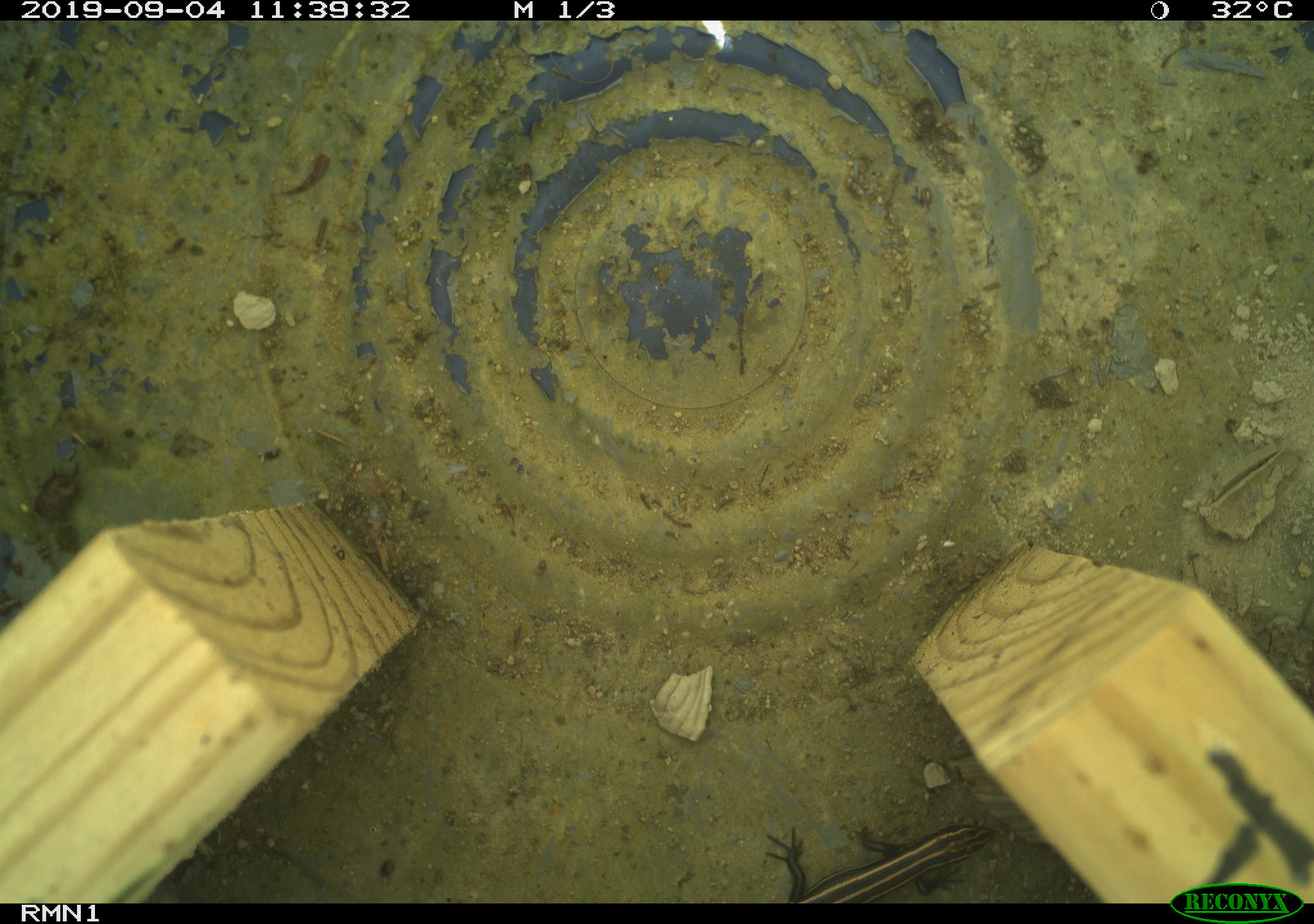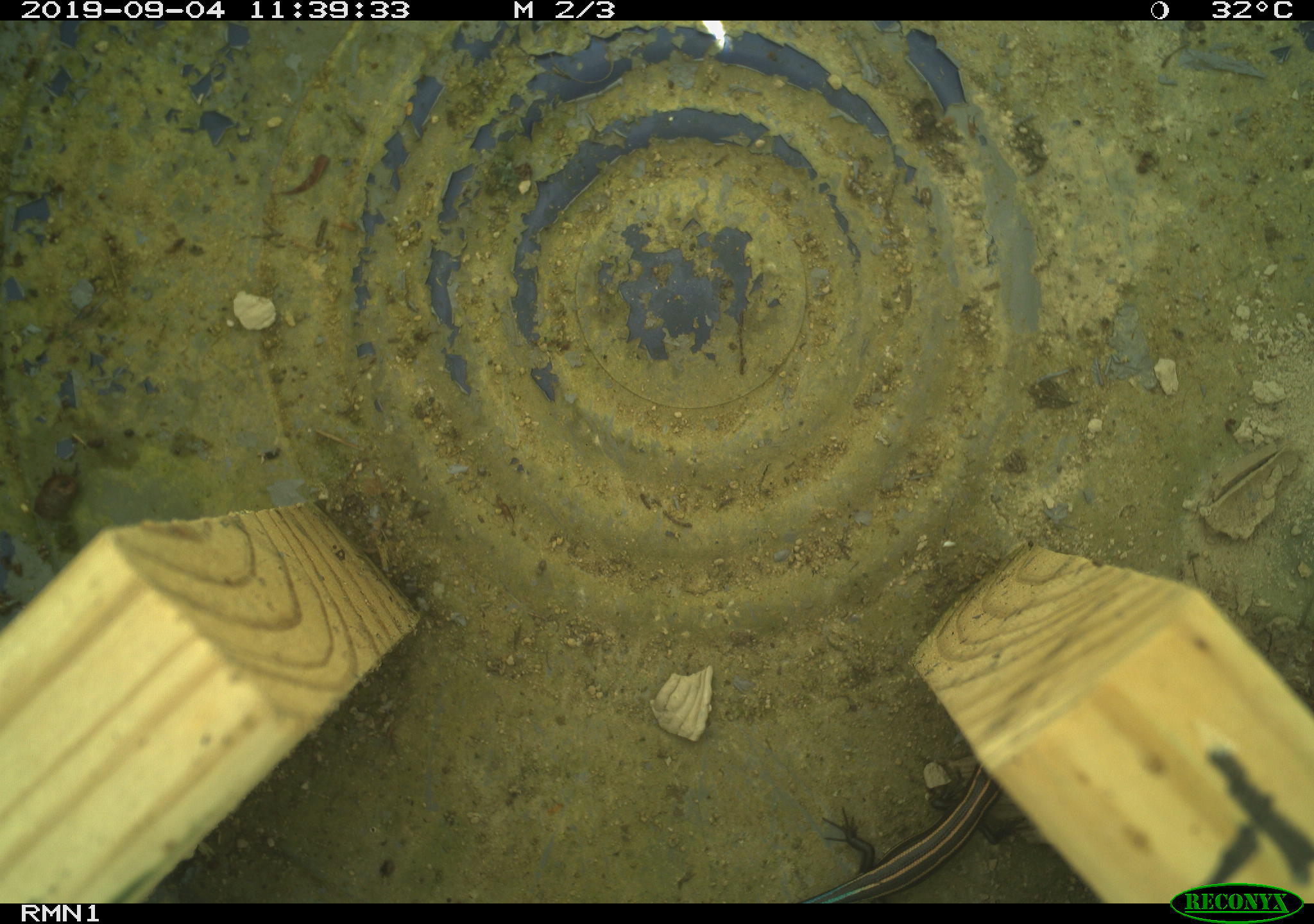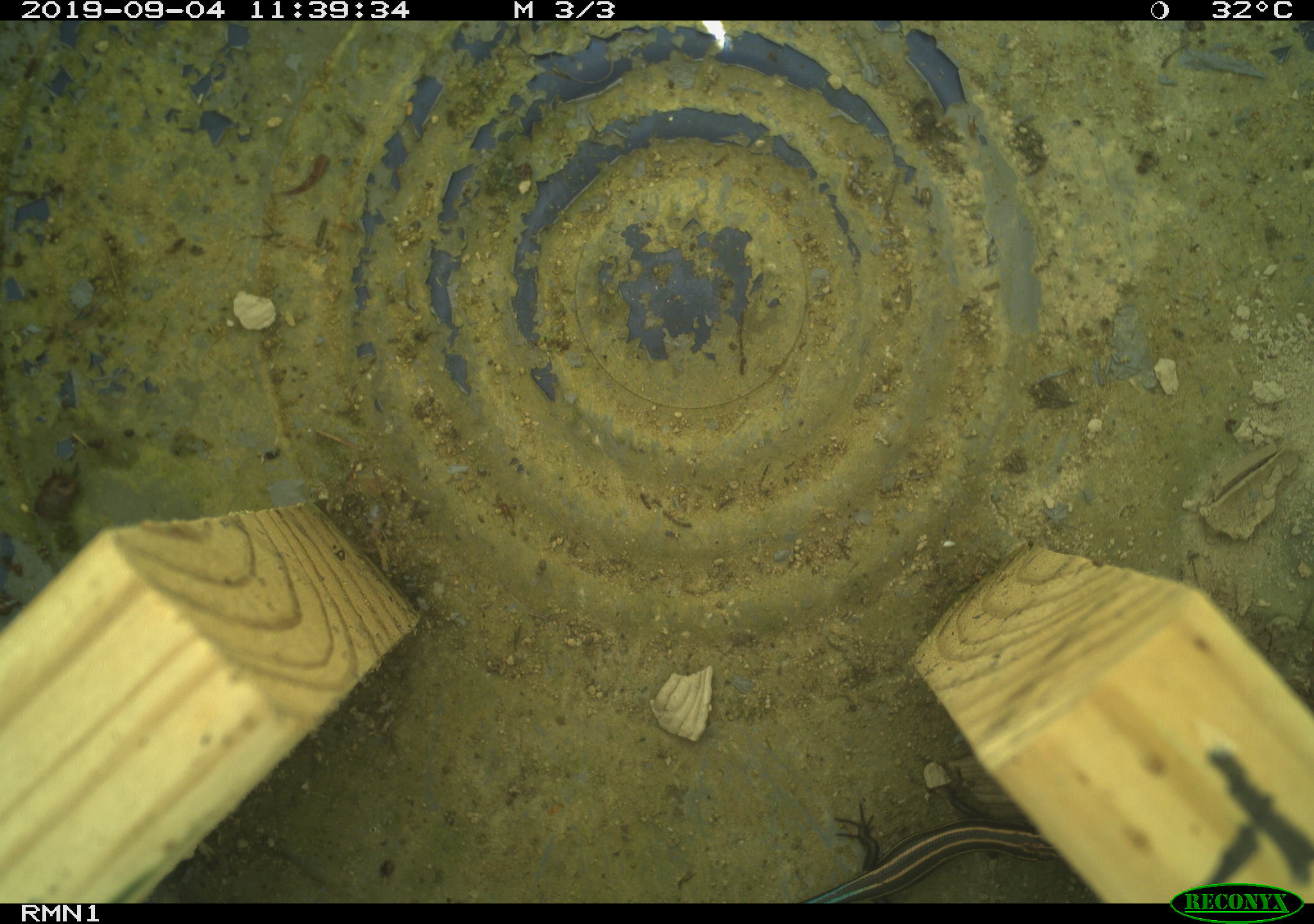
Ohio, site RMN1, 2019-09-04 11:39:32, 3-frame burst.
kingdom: Animalia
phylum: Chordata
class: Reptilia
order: Squamata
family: Scincidae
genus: Plestiodon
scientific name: Plestiodon fasciatus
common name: common five-lined skink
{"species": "common five-lined skink (Plestiodon fasciatus)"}